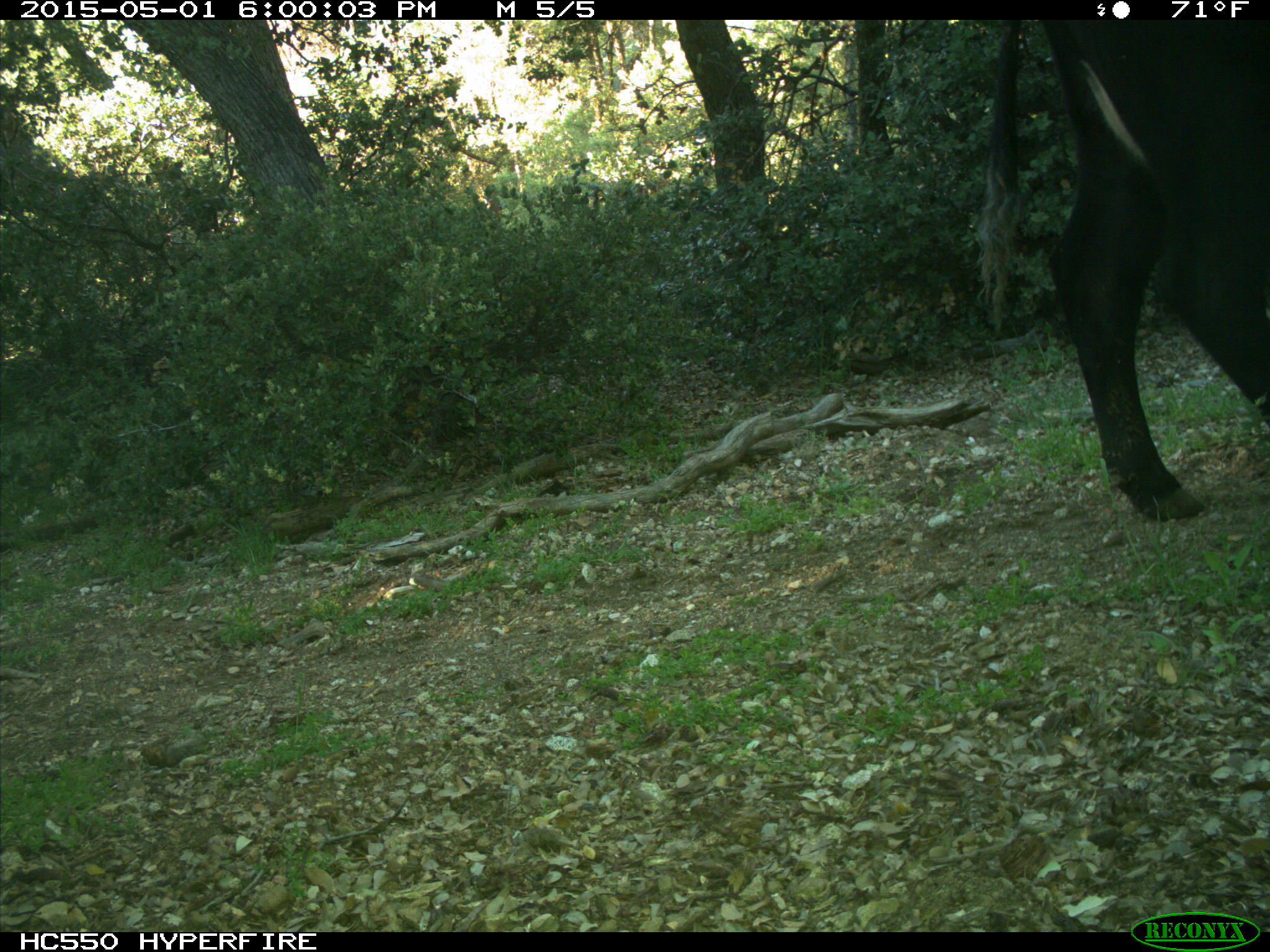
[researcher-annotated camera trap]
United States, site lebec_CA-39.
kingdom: Animalia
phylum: Chordata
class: Mammalia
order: Artiodactyla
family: Bovidae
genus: Bos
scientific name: Bos taurus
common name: domestic cow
Bos taurus (domestic cow).